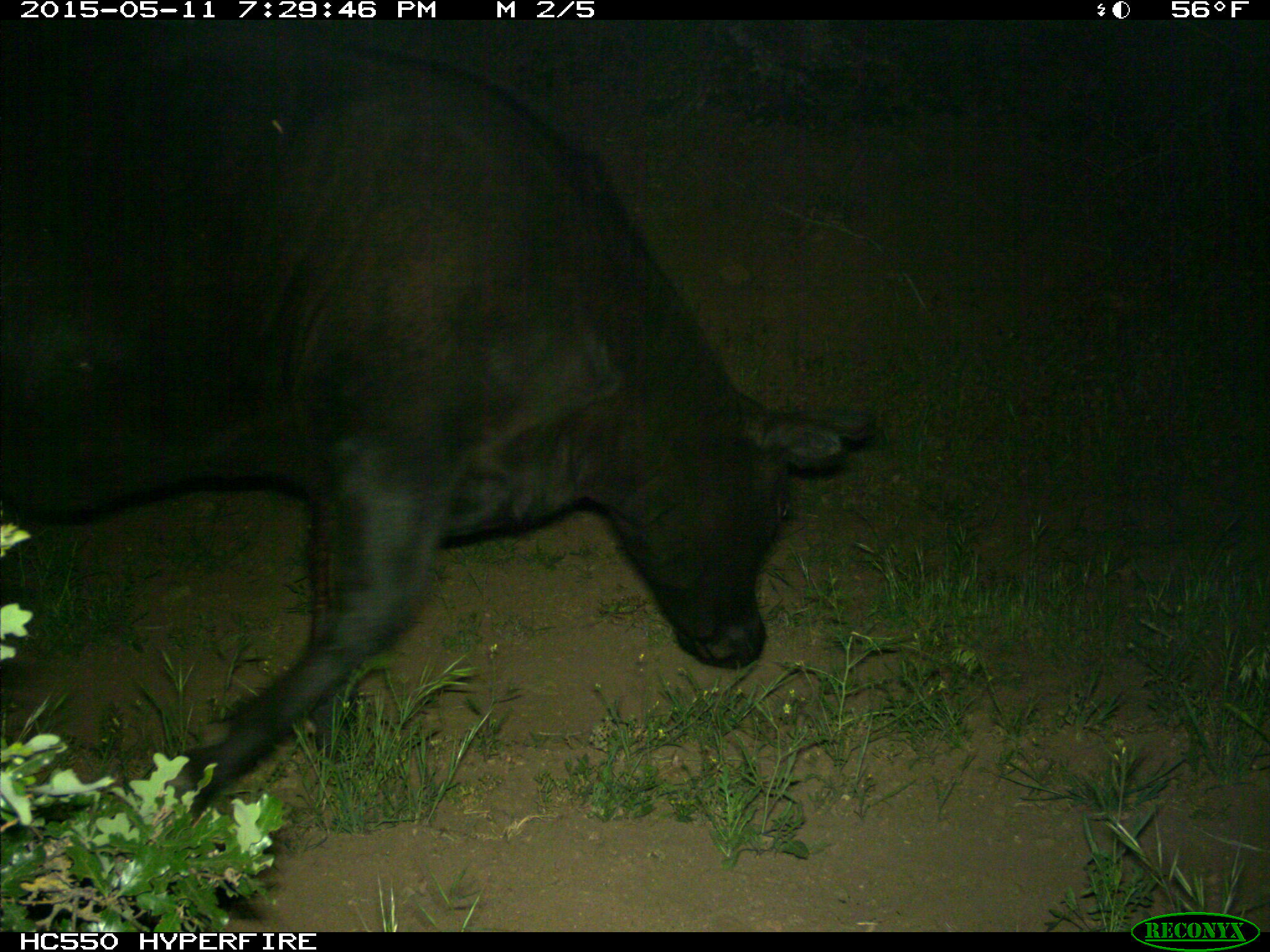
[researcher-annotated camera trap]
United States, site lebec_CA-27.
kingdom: Animalia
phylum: Chordata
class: Mammalia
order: Artiodactyla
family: Bovidae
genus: Bos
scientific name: Bos taurus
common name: domestic cow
Bos taurus (domestic cow).